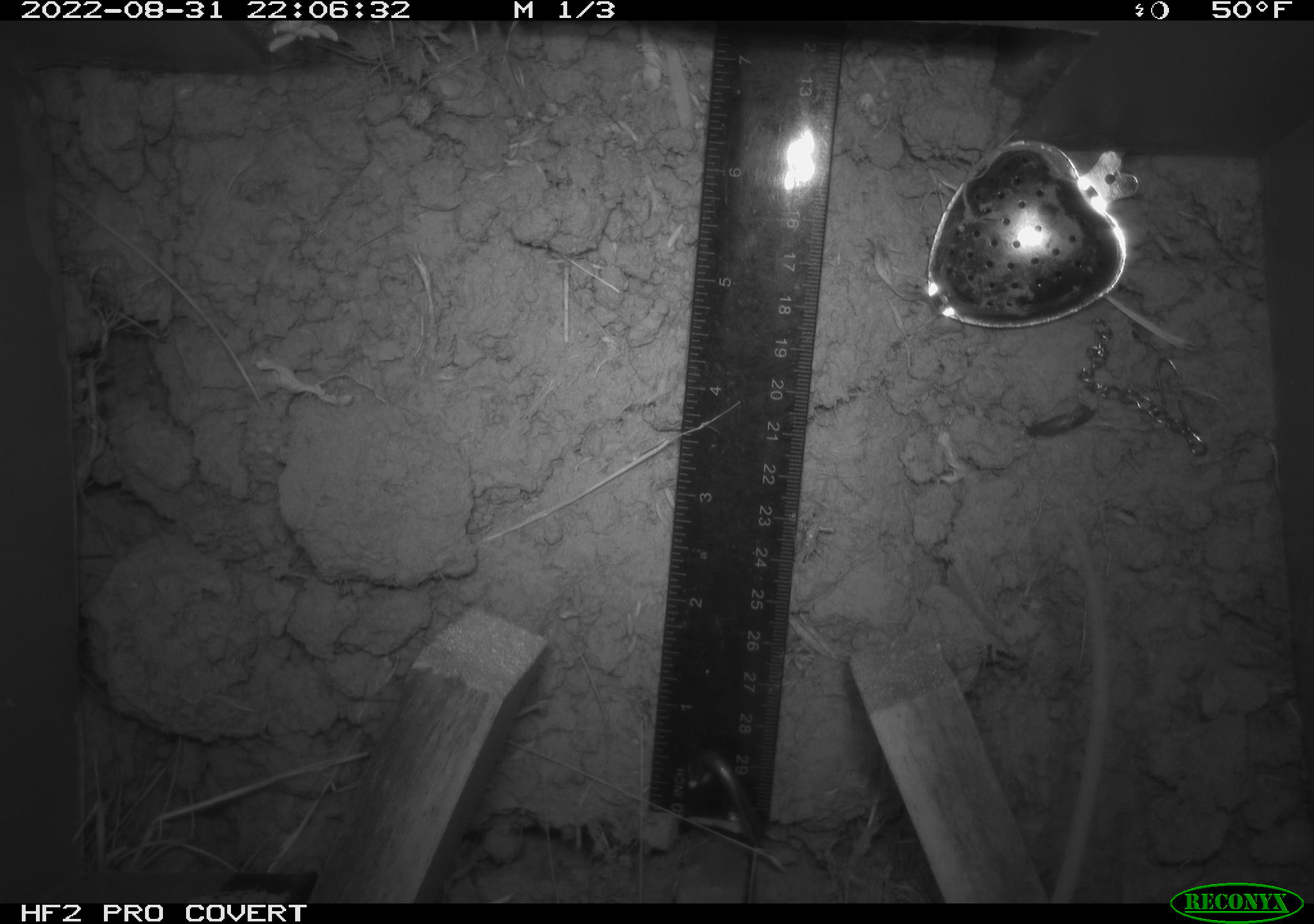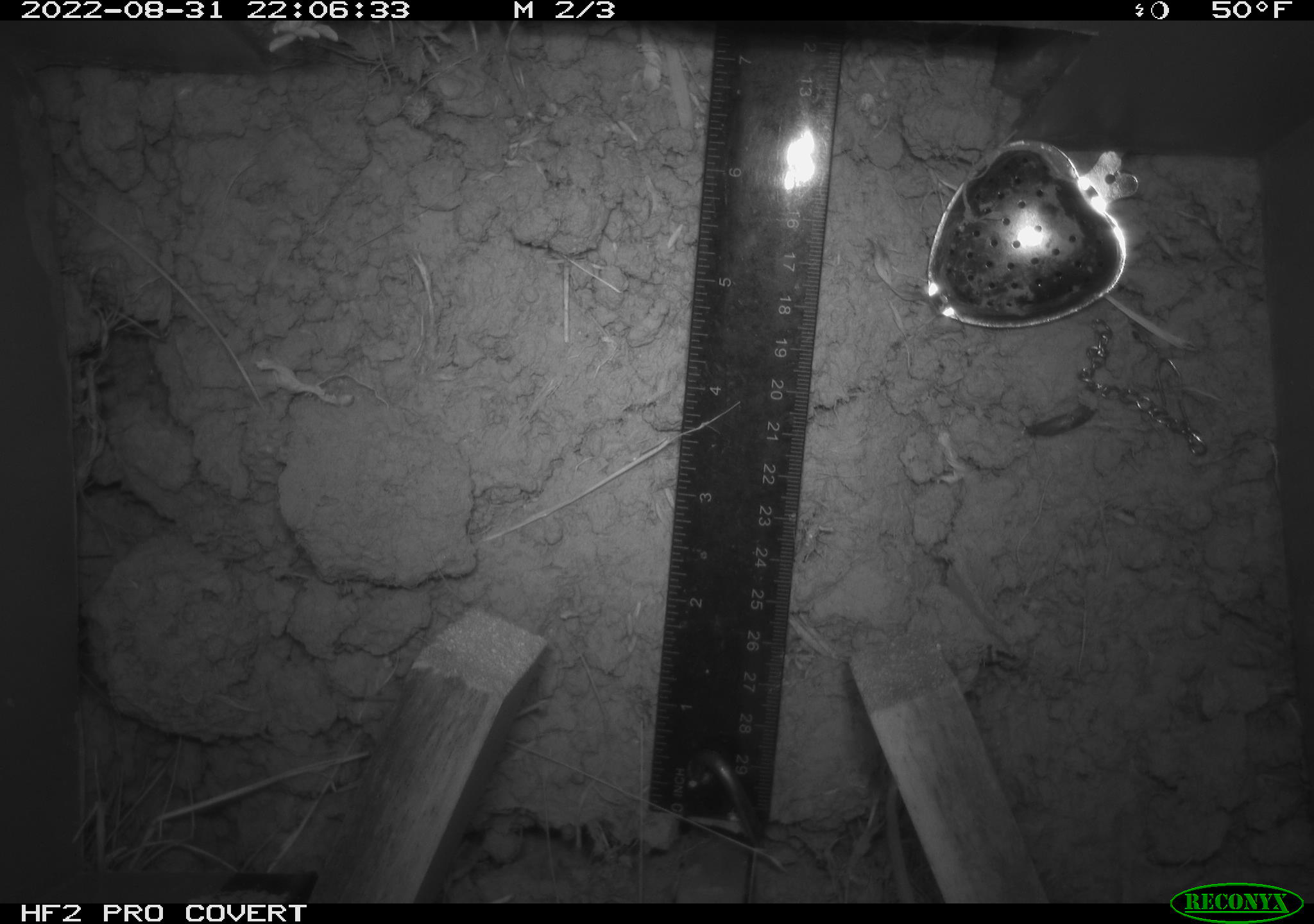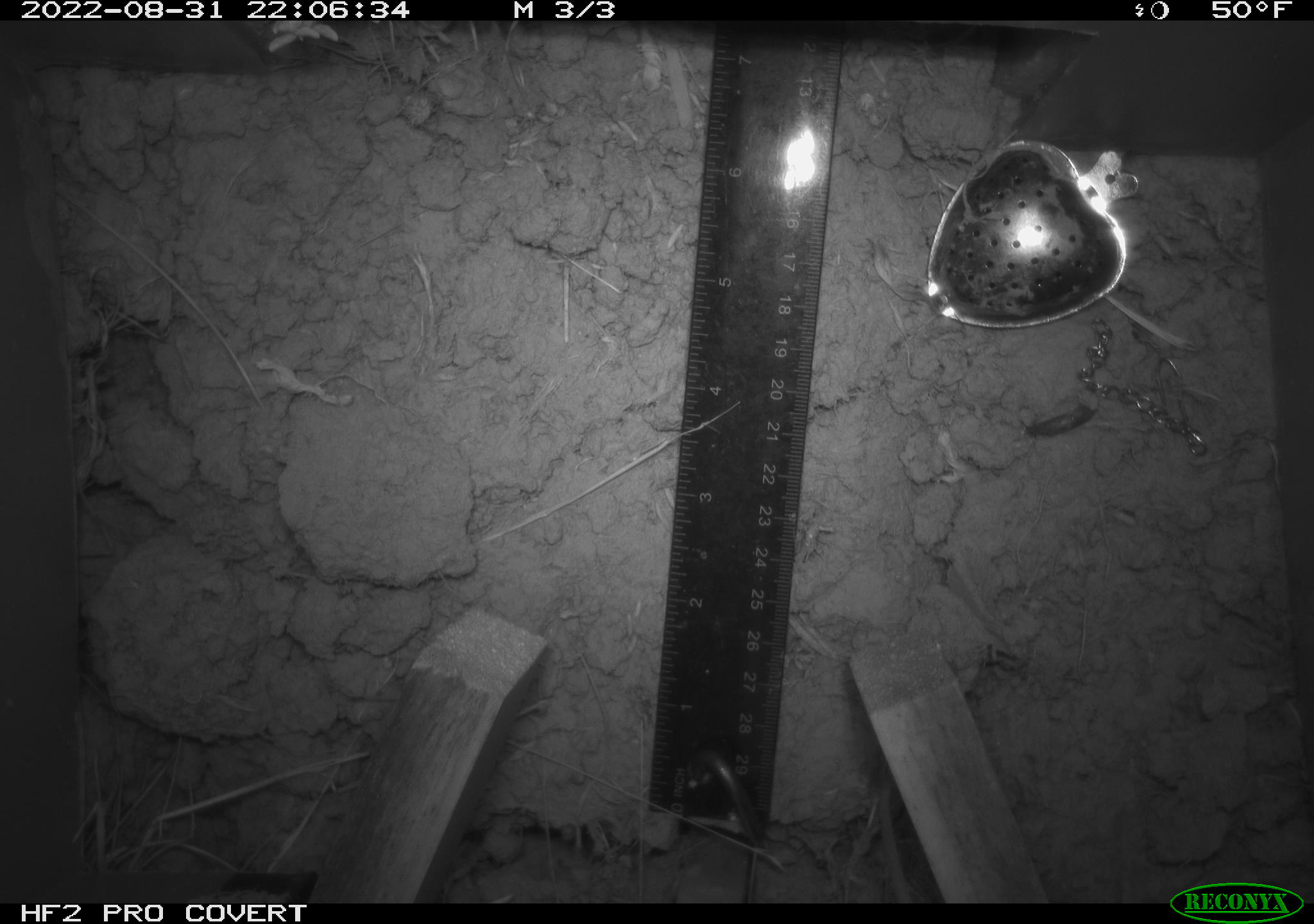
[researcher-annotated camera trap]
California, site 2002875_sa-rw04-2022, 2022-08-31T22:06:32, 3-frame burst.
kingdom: Animalia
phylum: Chordata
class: Mammalia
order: Rodentia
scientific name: Rodentia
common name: mouse species